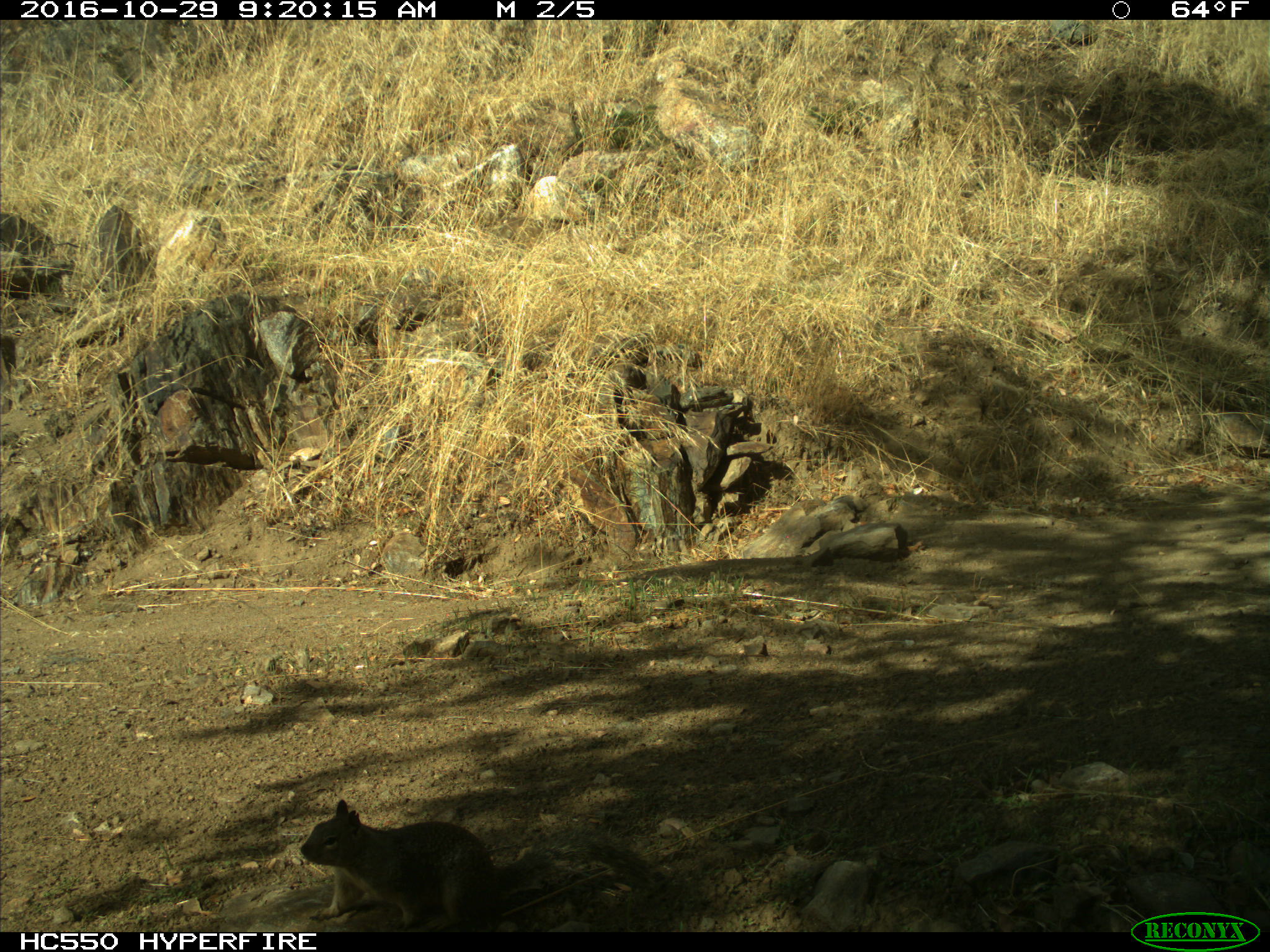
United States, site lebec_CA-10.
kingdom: Animalia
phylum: Chordata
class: Mammalia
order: Rodentia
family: Sciuridae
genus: Otospermophilus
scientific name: Otospermophilus beecheyi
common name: california ground squirrel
Otospermophilus beecheyi (california ground squirrel).